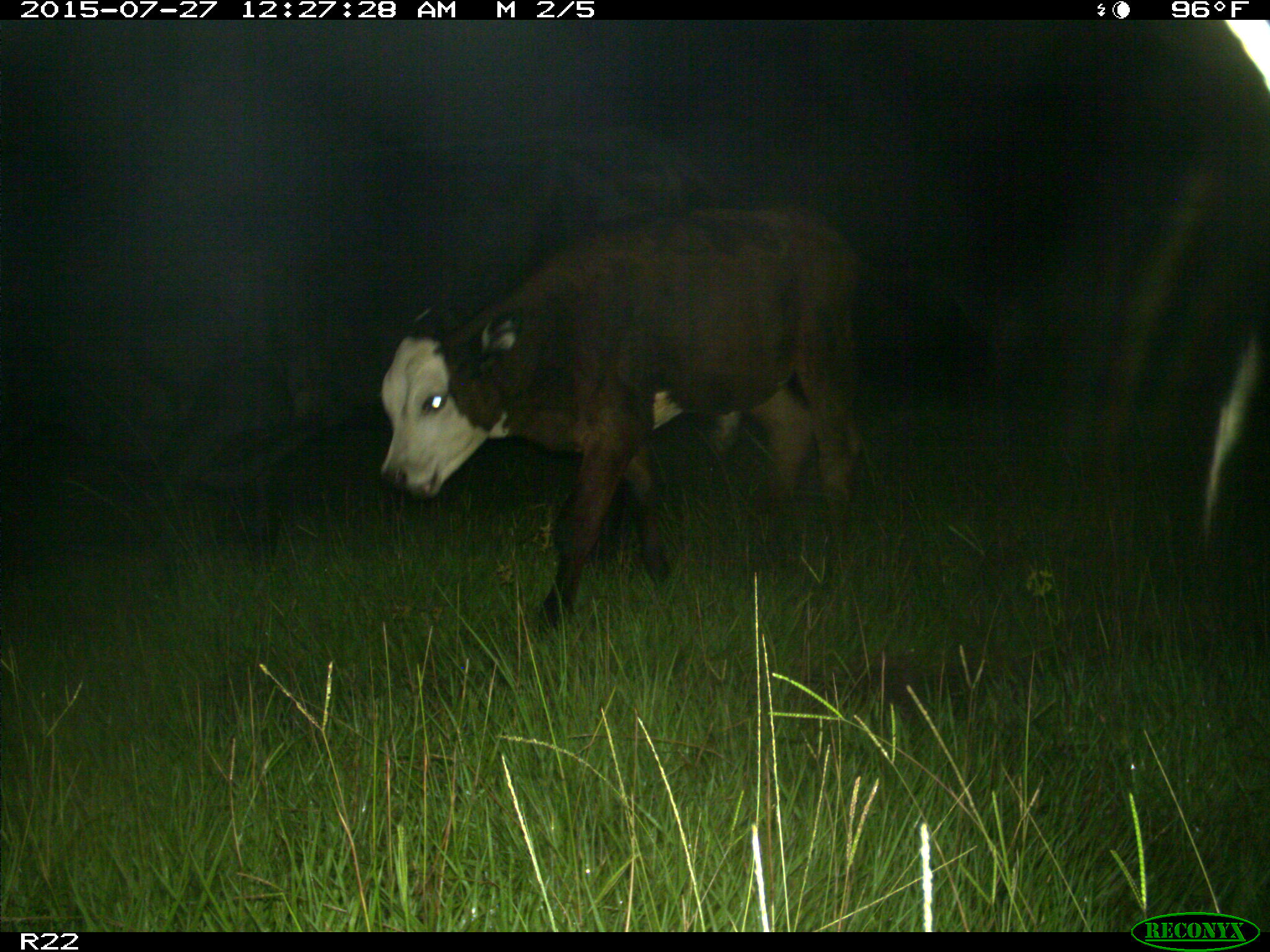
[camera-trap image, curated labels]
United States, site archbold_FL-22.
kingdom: Animalia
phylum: Chordata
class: Mammalia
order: Artiodactyla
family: Bovidae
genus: Bos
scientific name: Bos taurus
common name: domestic cow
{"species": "Bos taurus (domestic cow)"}